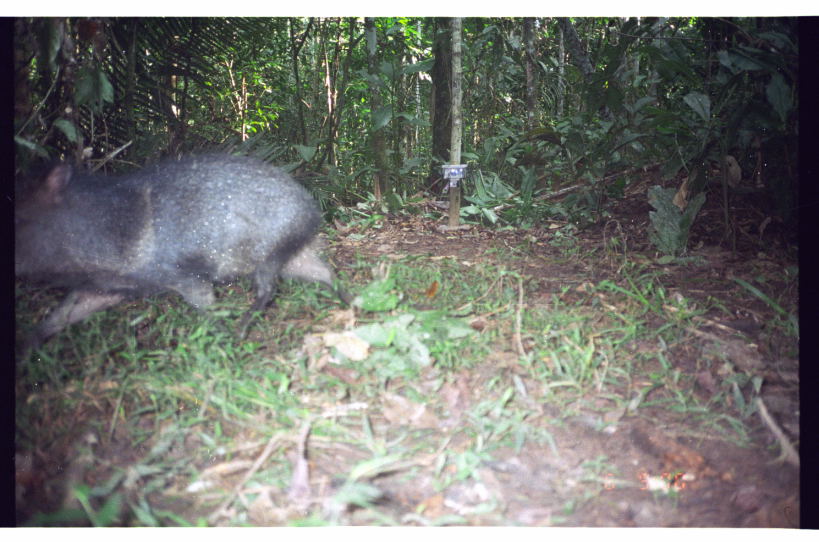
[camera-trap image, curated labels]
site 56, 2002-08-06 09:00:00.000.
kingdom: Animalia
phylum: Chordata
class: Mammalia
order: Artiodactyla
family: Tayassuidae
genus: Pecari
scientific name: Pecari tajacu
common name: collared peccary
Pecari tajacu (collared peccary).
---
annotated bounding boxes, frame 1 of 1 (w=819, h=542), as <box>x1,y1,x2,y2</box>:
pecari tajacu: <box>16,139,364,354</box>